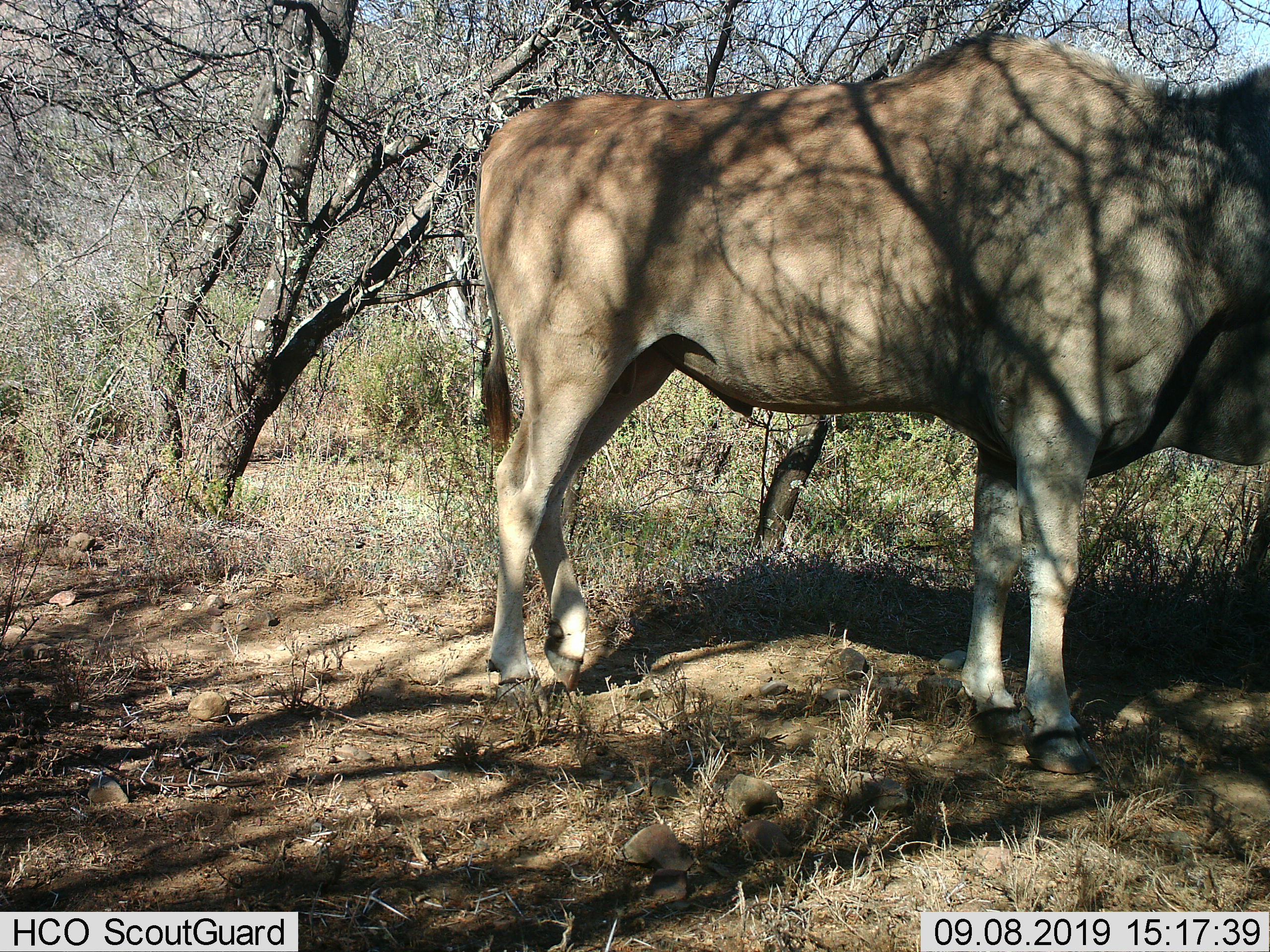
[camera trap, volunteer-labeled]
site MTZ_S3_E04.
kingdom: Animalia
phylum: Chordata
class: Mammalia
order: Artiodactyla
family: Bovidae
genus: Tragelaphus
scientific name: Tragelaphus oryx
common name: eland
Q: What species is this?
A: Eland (Tragelaphus oryx).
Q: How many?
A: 1.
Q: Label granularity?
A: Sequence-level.